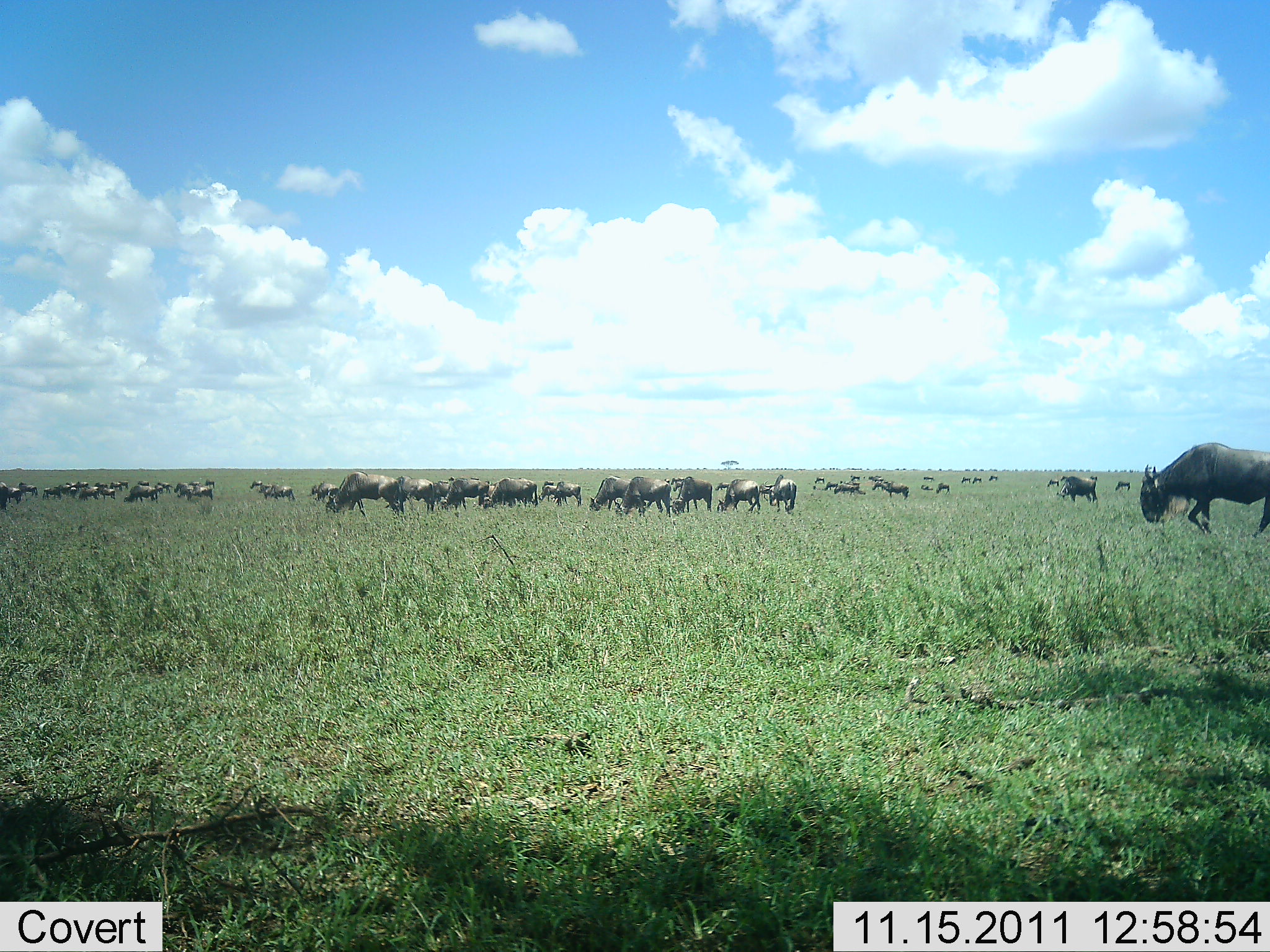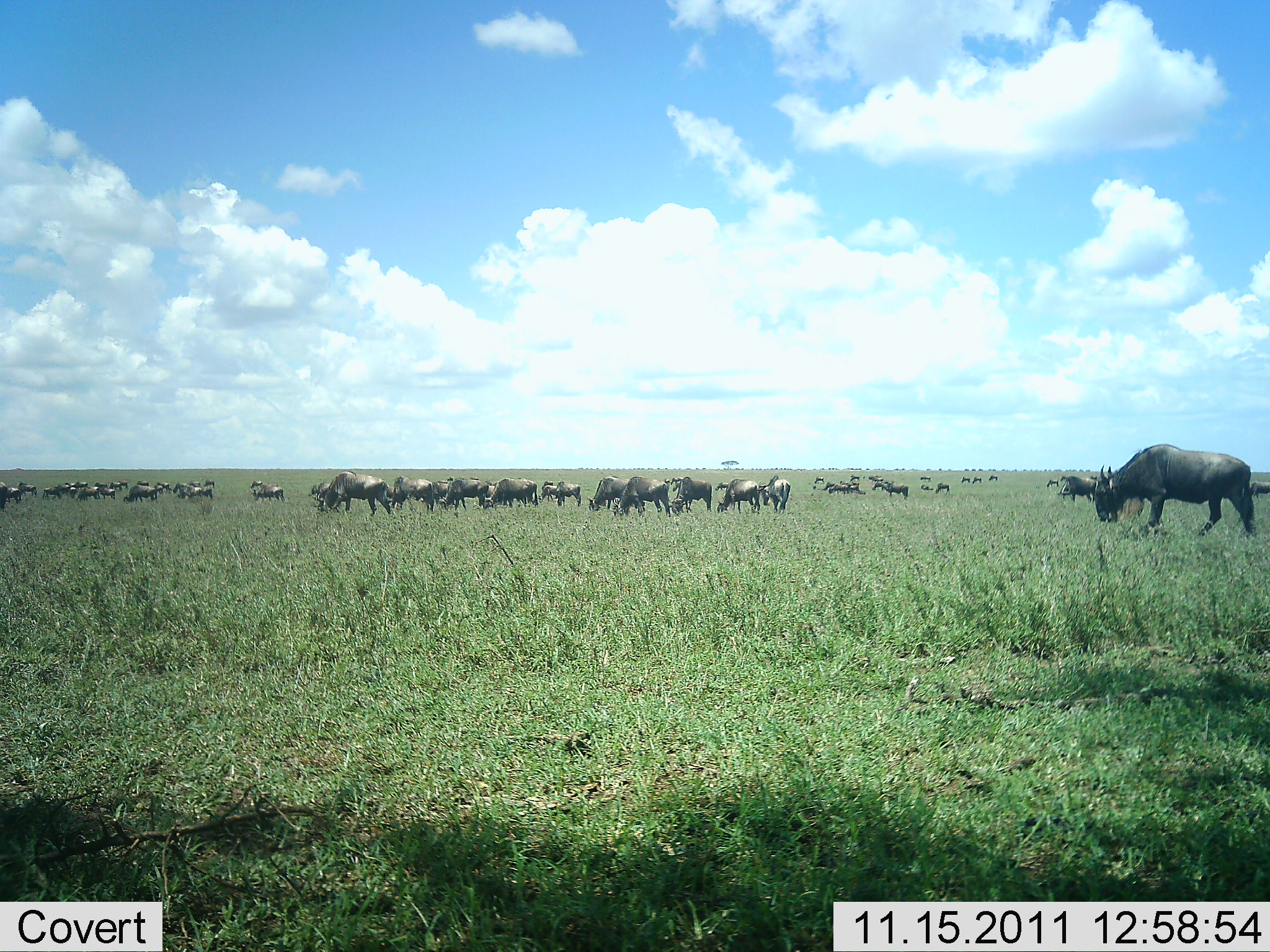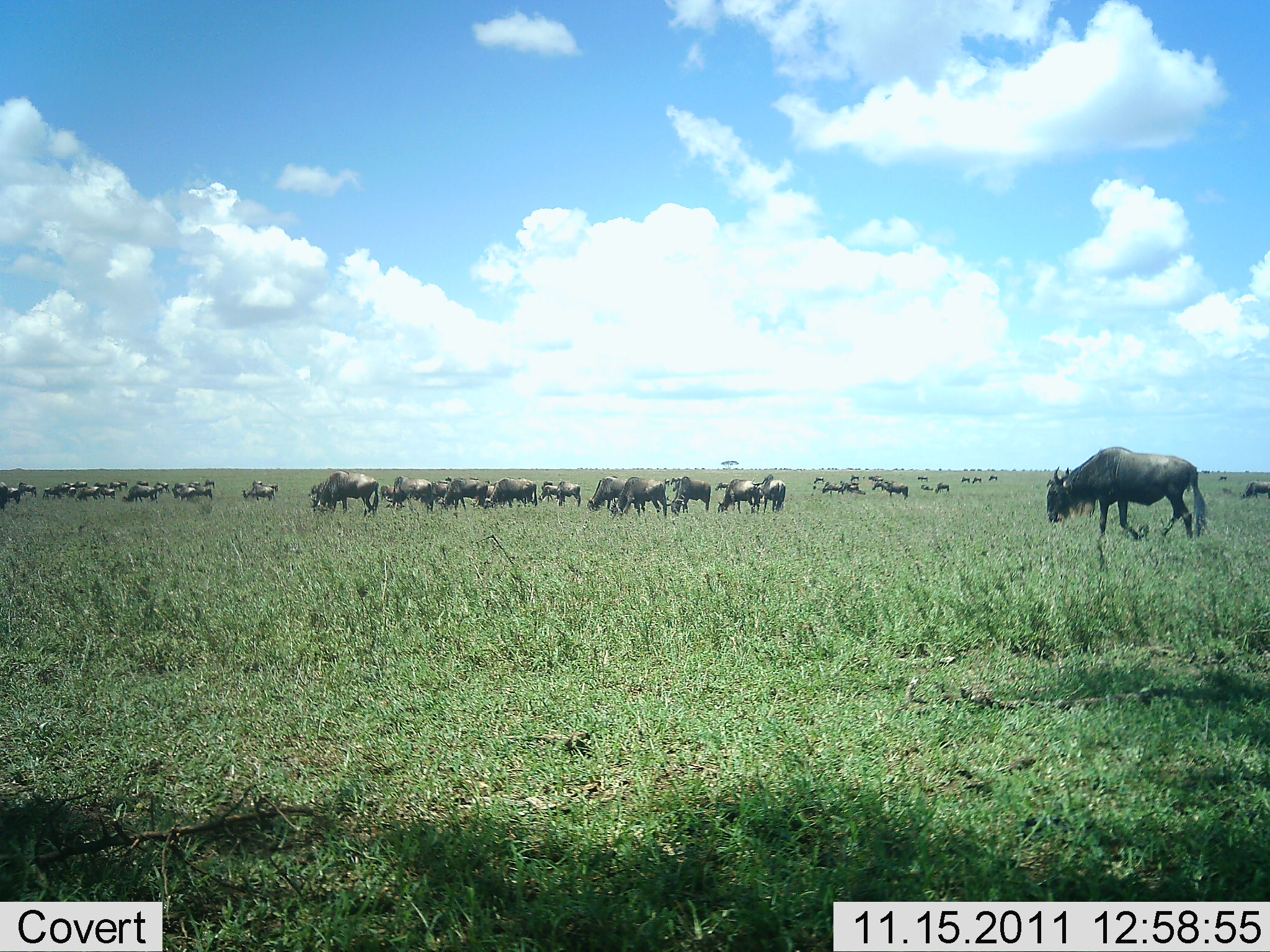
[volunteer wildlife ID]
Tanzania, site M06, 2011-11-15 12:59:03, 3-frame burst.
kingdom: Animalia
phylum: Chordata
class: Mammalia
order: Artiodactyla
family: Bovidae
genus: Connochaetes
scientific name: Connochaetes taurinus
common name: blue wildebeest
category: wildebeest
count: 11-50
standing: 57%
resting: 0%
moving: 36%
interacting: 0%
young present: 0%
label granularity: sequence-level